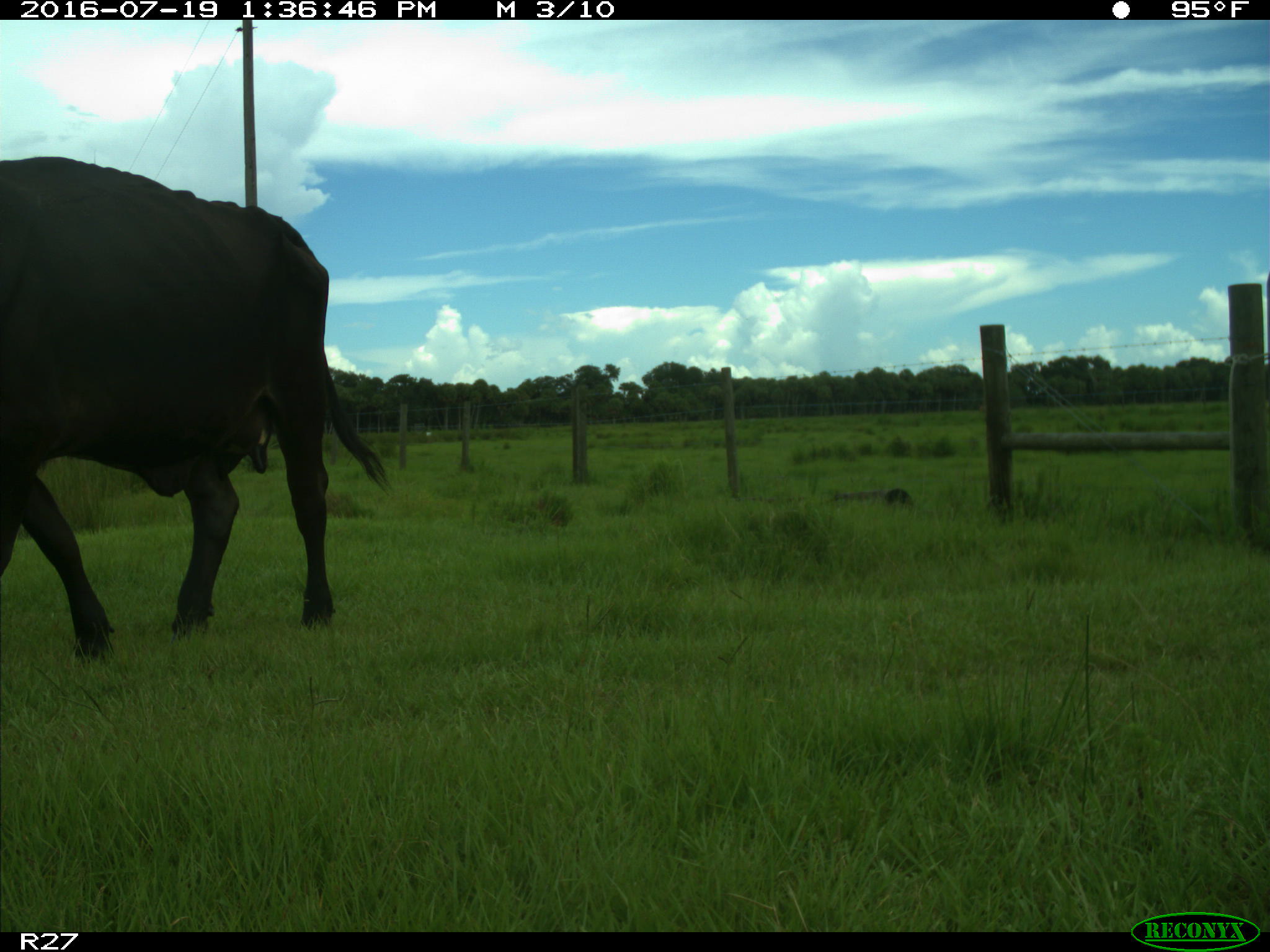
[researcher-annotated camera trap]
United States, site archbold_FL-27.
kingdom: Animalia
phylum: Chordata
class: Mammalia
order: Artiodactyla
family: Bovidae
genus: Bos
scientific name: Bos taurus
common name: domestic cow